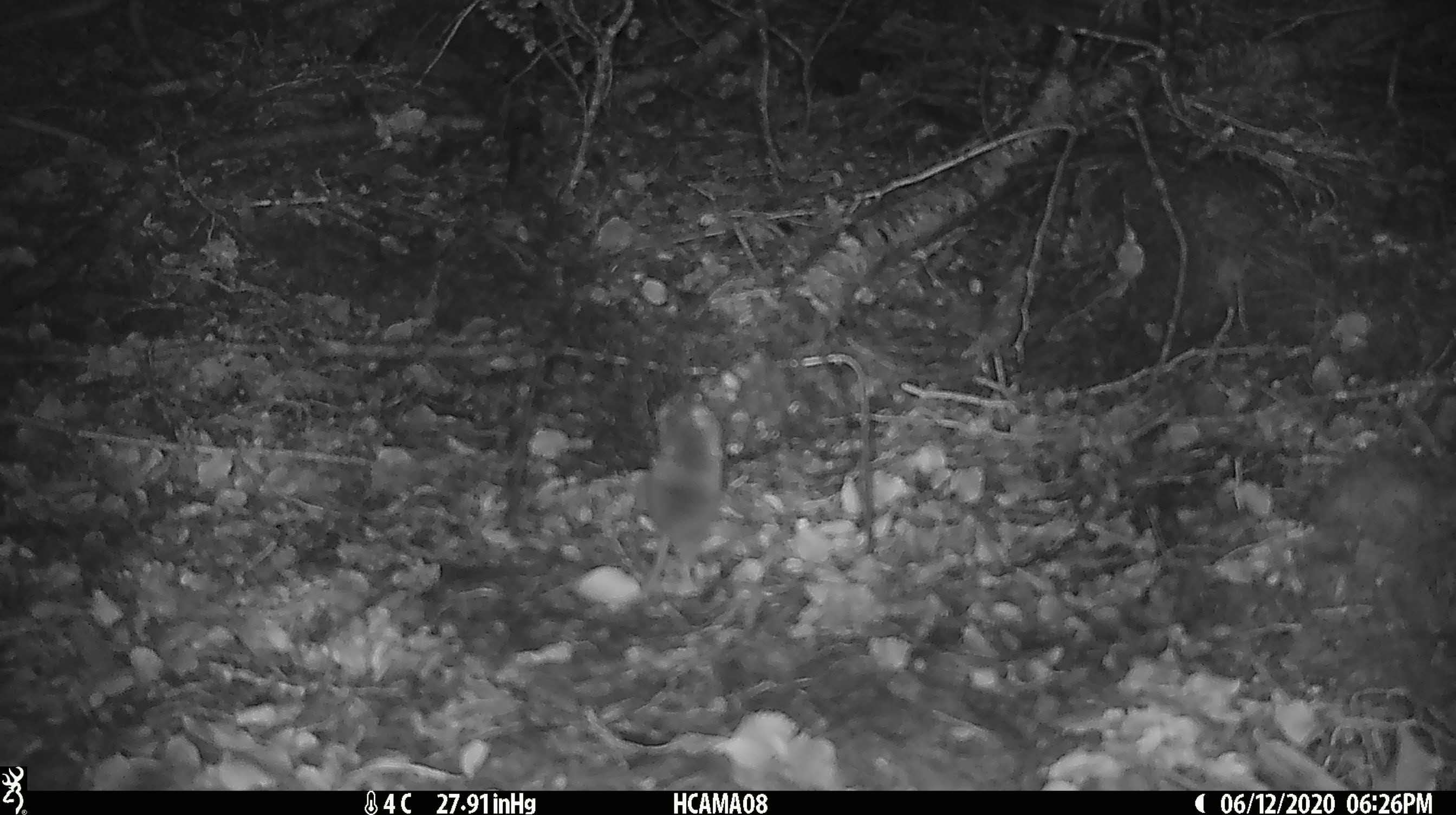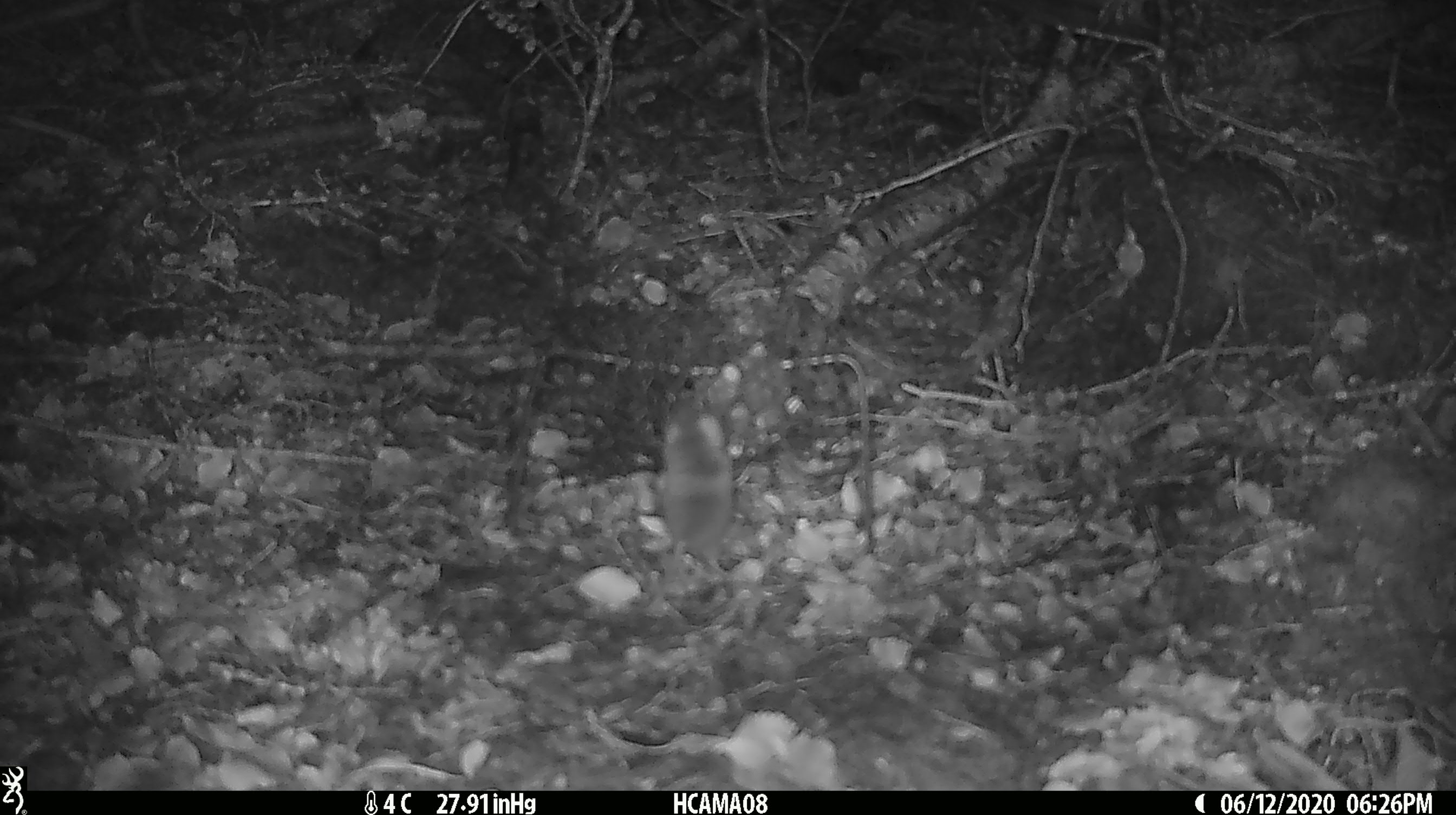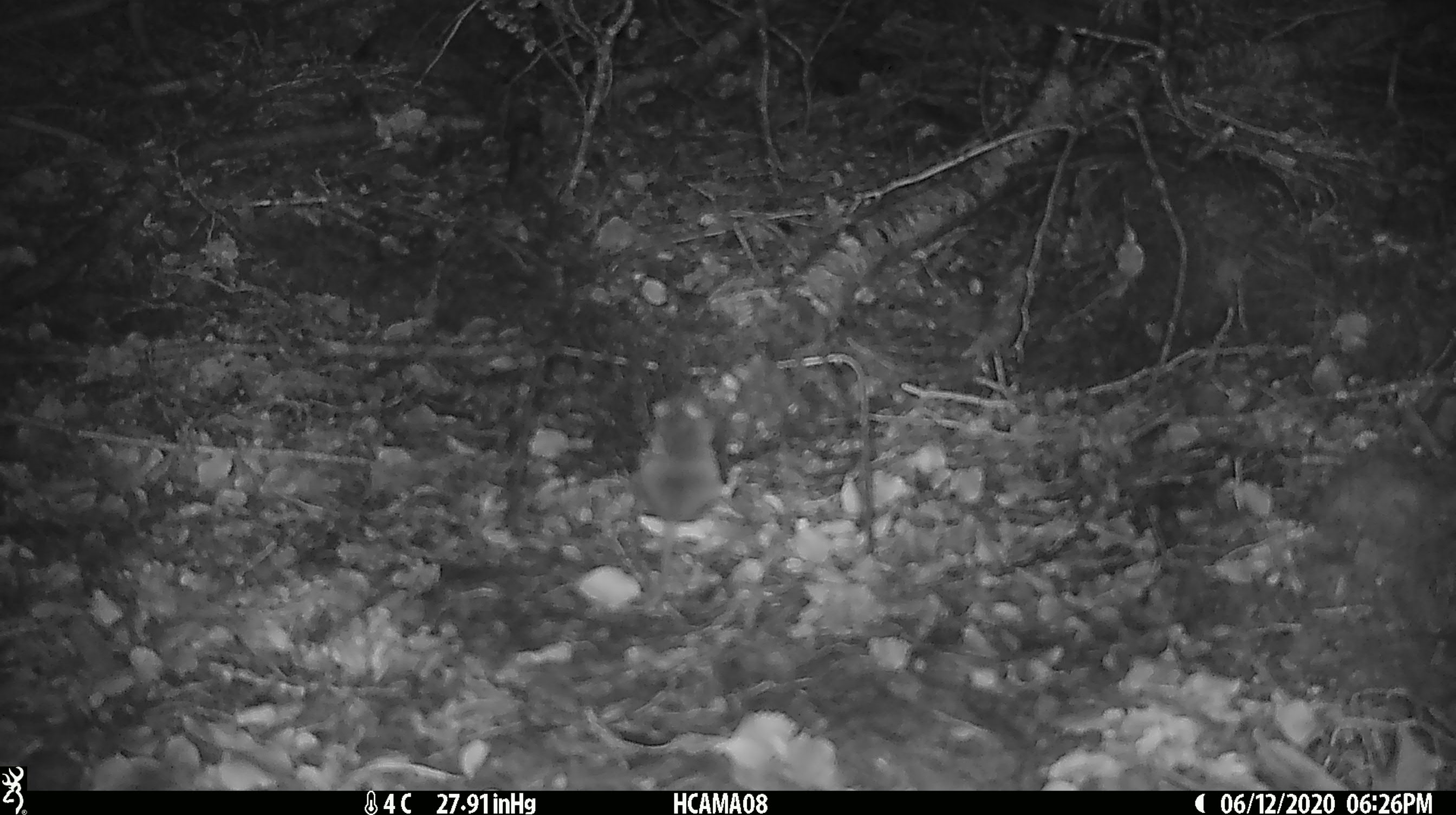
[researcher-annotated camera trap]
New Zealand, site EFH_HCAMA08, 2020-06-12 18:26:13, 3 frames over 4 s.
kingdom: Animalia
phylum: Chordata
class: Mammalia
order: Rodentia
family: Muridae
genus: Mus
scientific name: Mus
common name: mouse